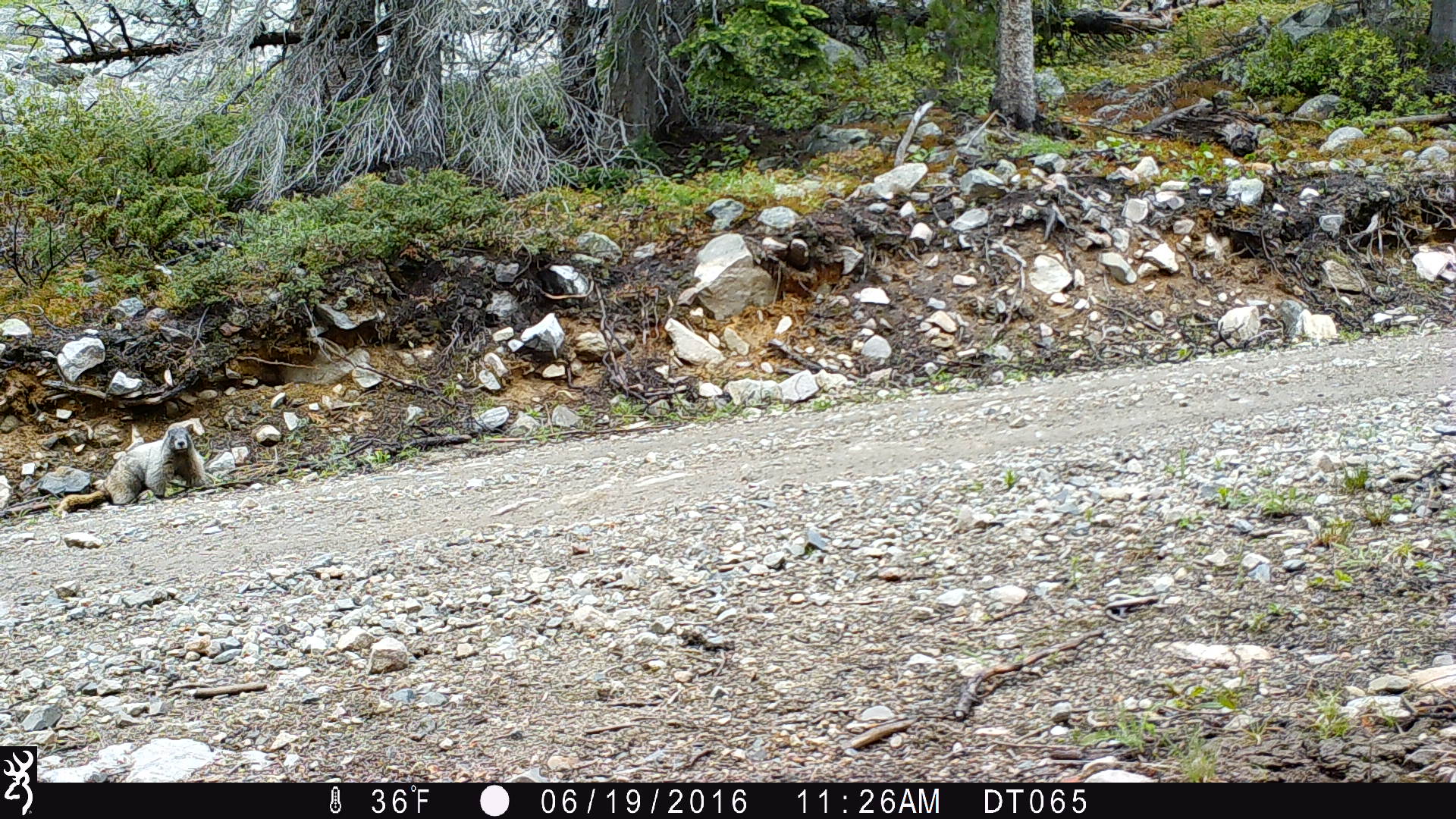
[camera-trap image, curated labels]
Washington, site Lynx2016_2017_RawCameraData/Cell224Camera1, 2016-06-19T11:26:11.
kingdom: Animalia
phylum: Chordata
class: Mammalia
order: Rodentia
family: Sciuridae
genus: Marmota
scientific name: Marmota caligata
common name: hoary marmot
Marmota caligata (hoary marmot). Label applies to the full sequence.